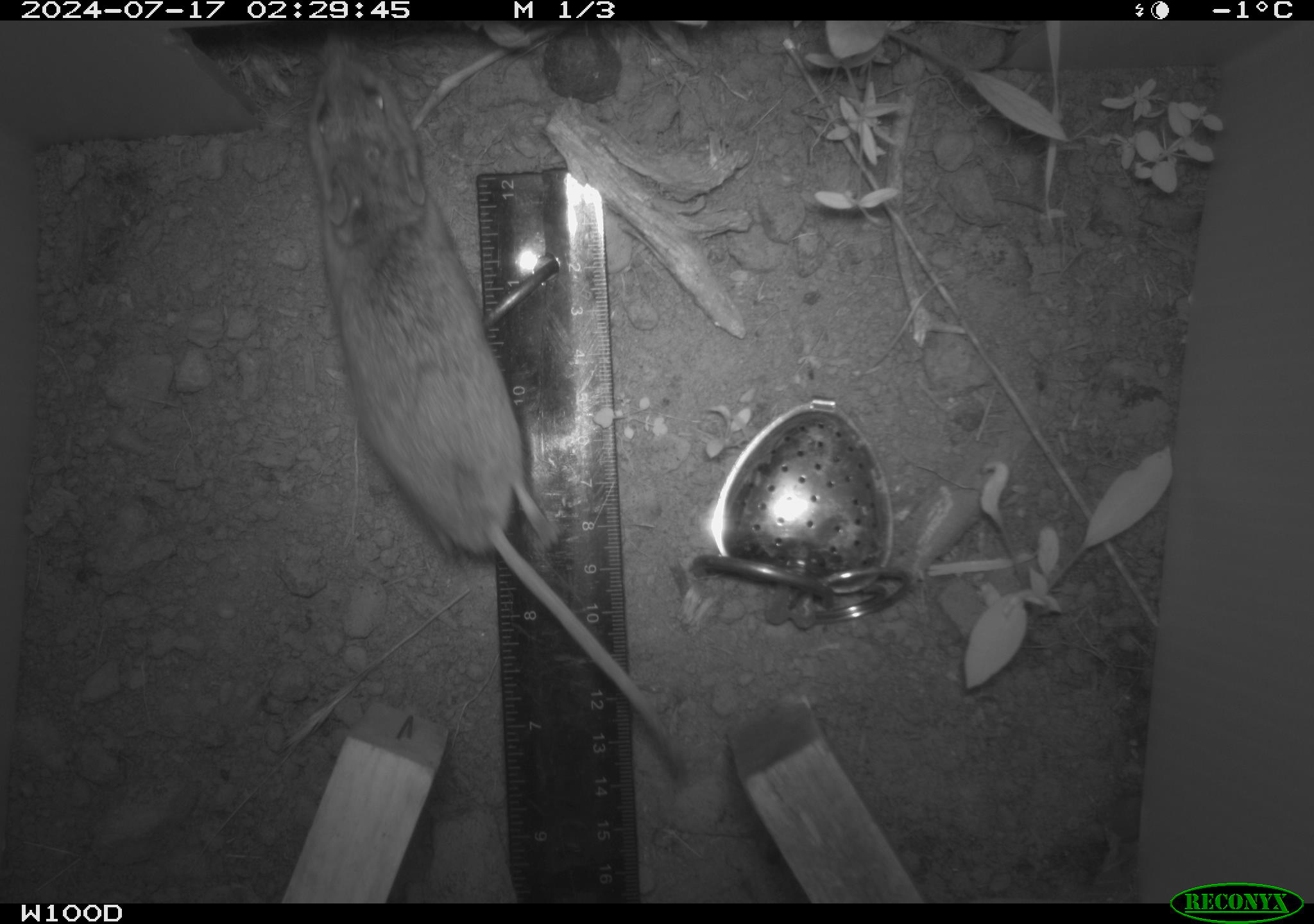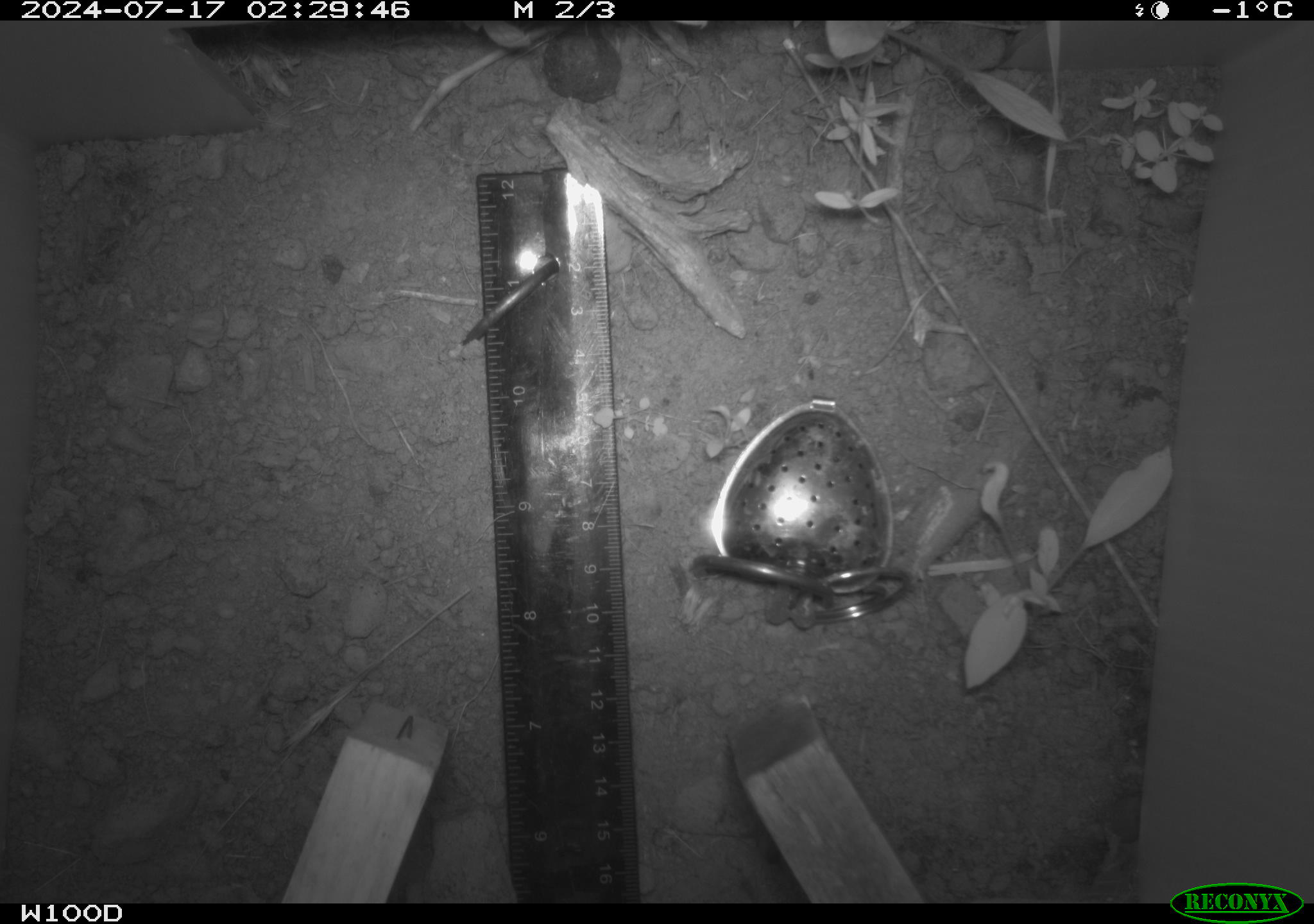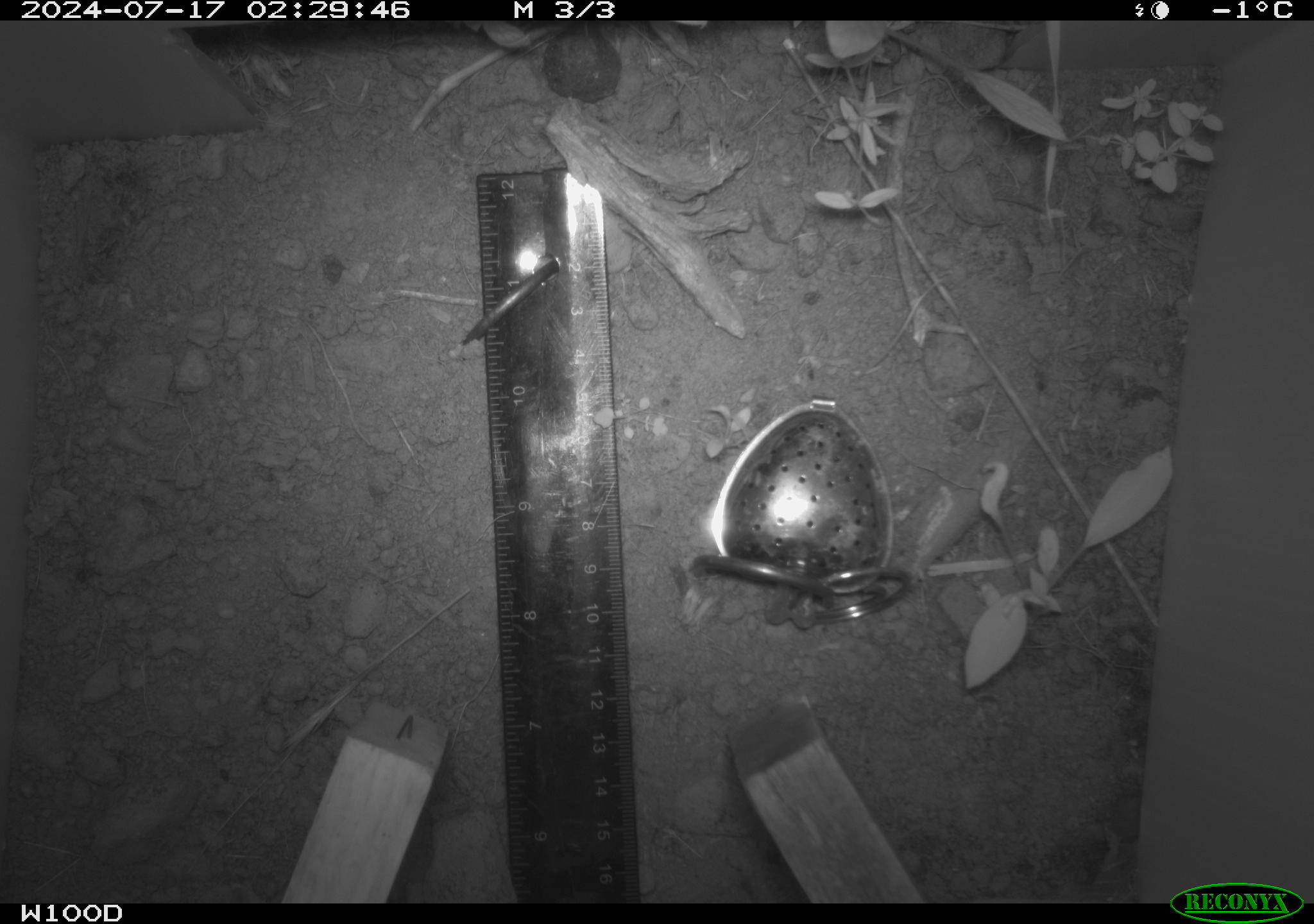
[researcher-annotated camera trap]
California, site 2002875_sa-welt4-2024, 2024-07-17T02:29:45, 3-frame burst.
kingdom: Animalia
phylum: Chordata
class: Mammalia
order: Rodentia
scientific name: Rodentia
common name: mouse species